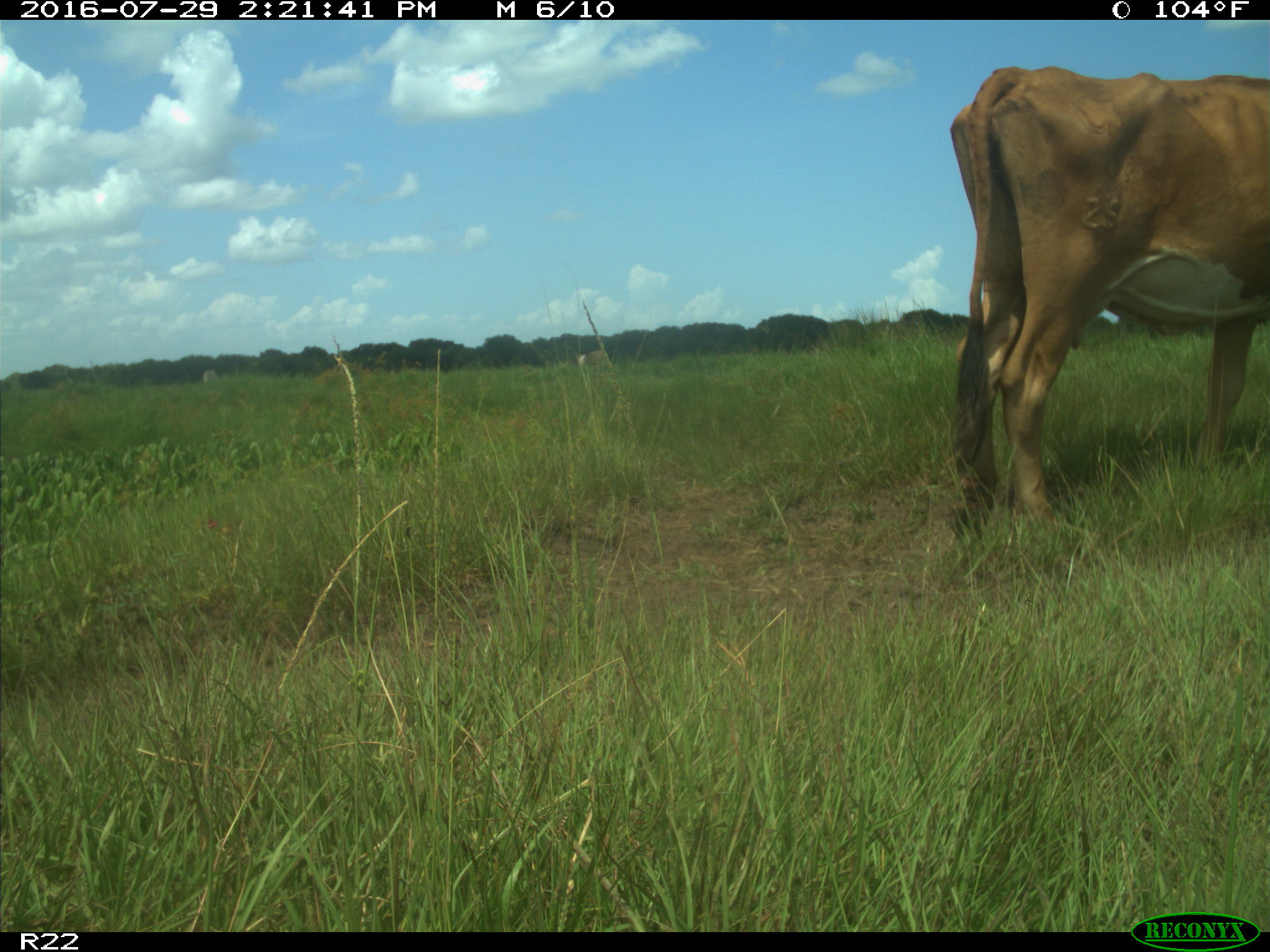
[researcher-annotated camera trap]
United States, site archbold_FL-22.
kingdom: Animalia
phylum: Chordata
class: Mammalia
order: Artiodactyla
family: Bovidae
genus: Bos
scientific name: Bos taurus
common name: domestic cow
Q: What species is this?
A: Bos taurus (domestic cow).